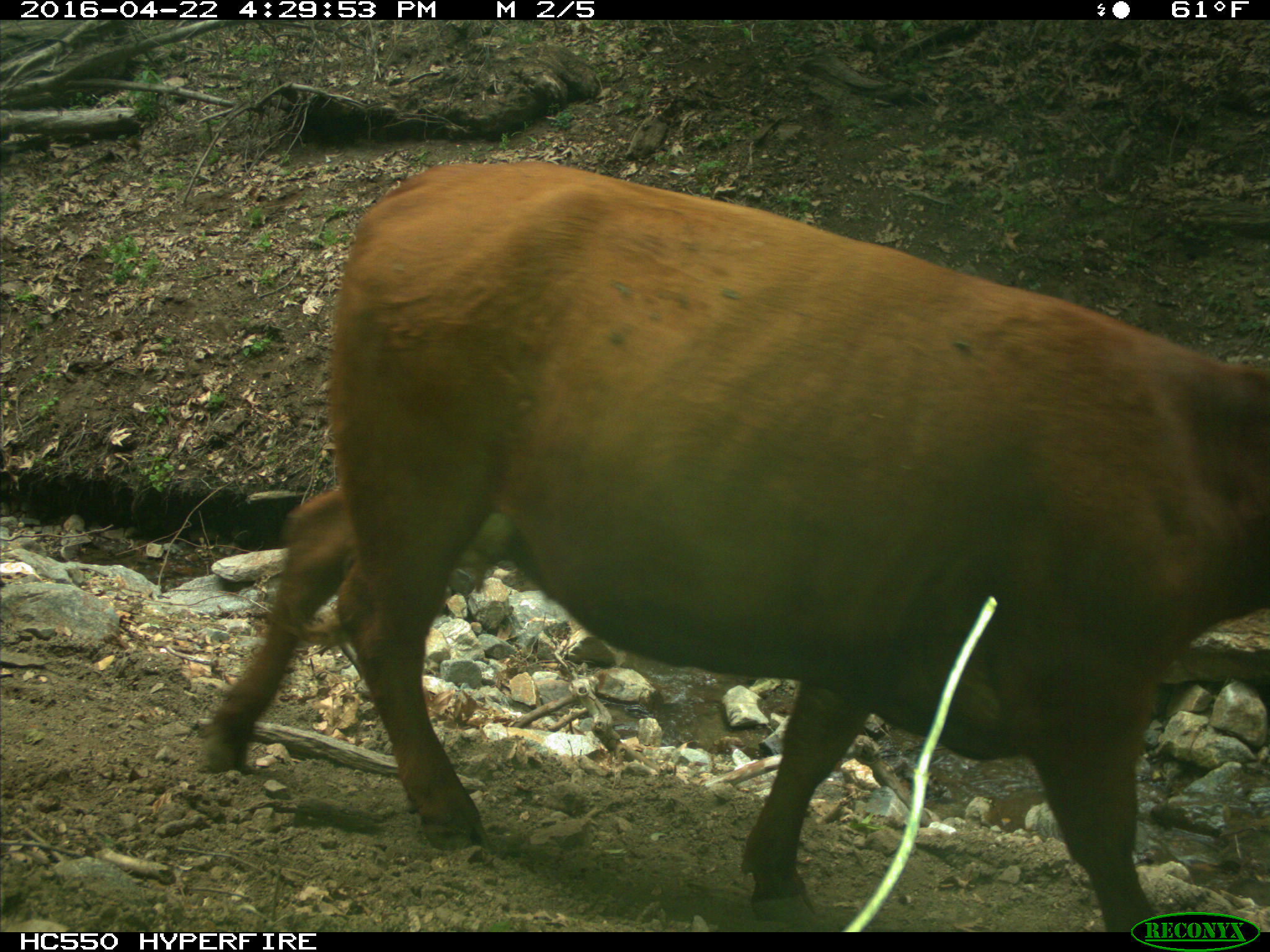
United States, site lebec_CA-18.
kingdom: Animalia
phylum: Chordata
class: Mammalia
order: Artiodactyla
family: Bovidae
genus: Bos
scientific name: Bos taurus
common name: domestic cow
Bos taurus (domestic cow).